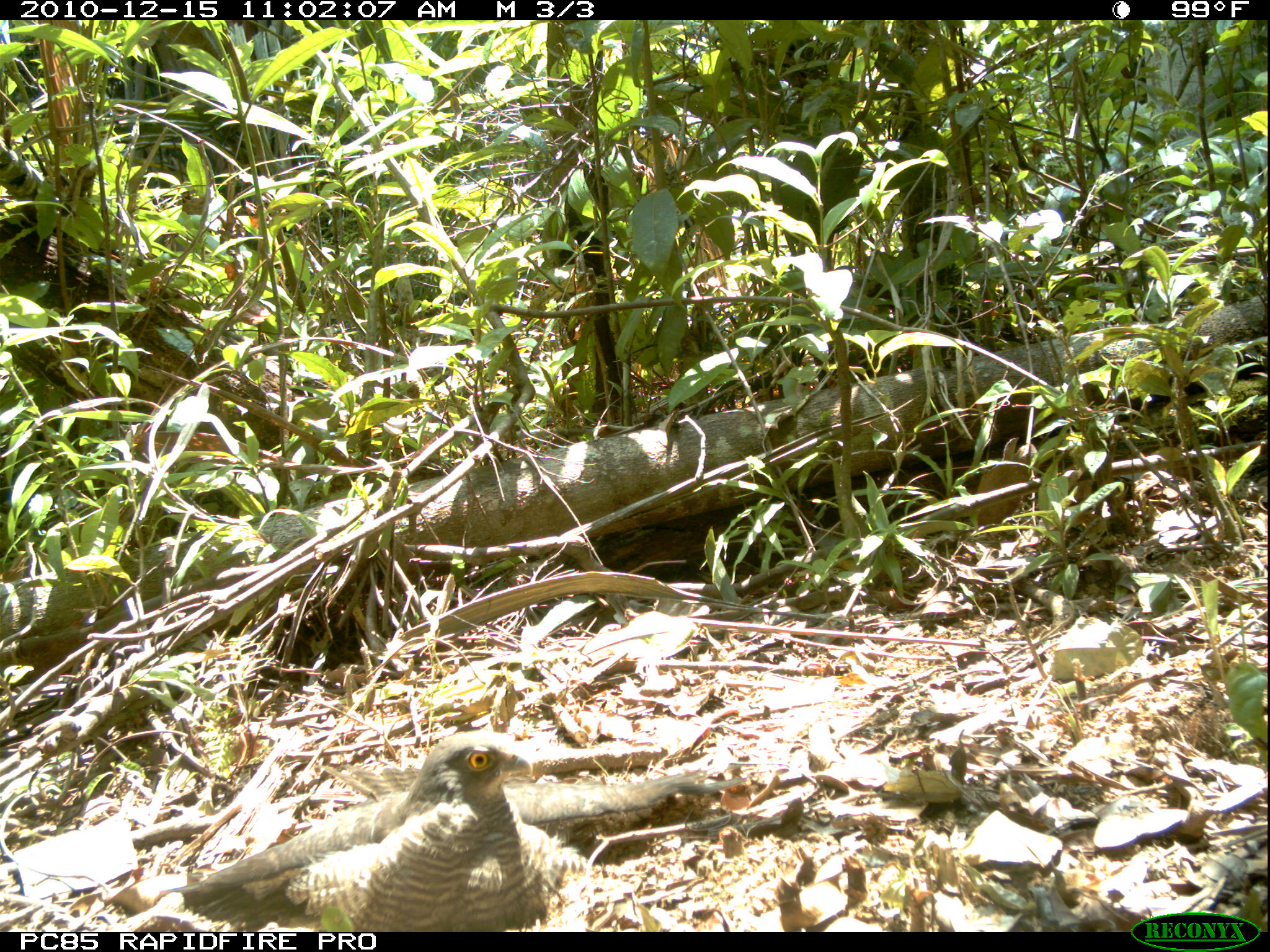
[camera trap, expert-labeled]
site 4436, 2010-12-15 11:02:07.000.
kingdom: Animalia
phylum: Chordata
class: Aves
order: Accipitriformes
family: Accipitridae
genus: Accipiter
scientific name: Accipiter madagascariensis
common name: madagascar sparrowhawk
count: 1